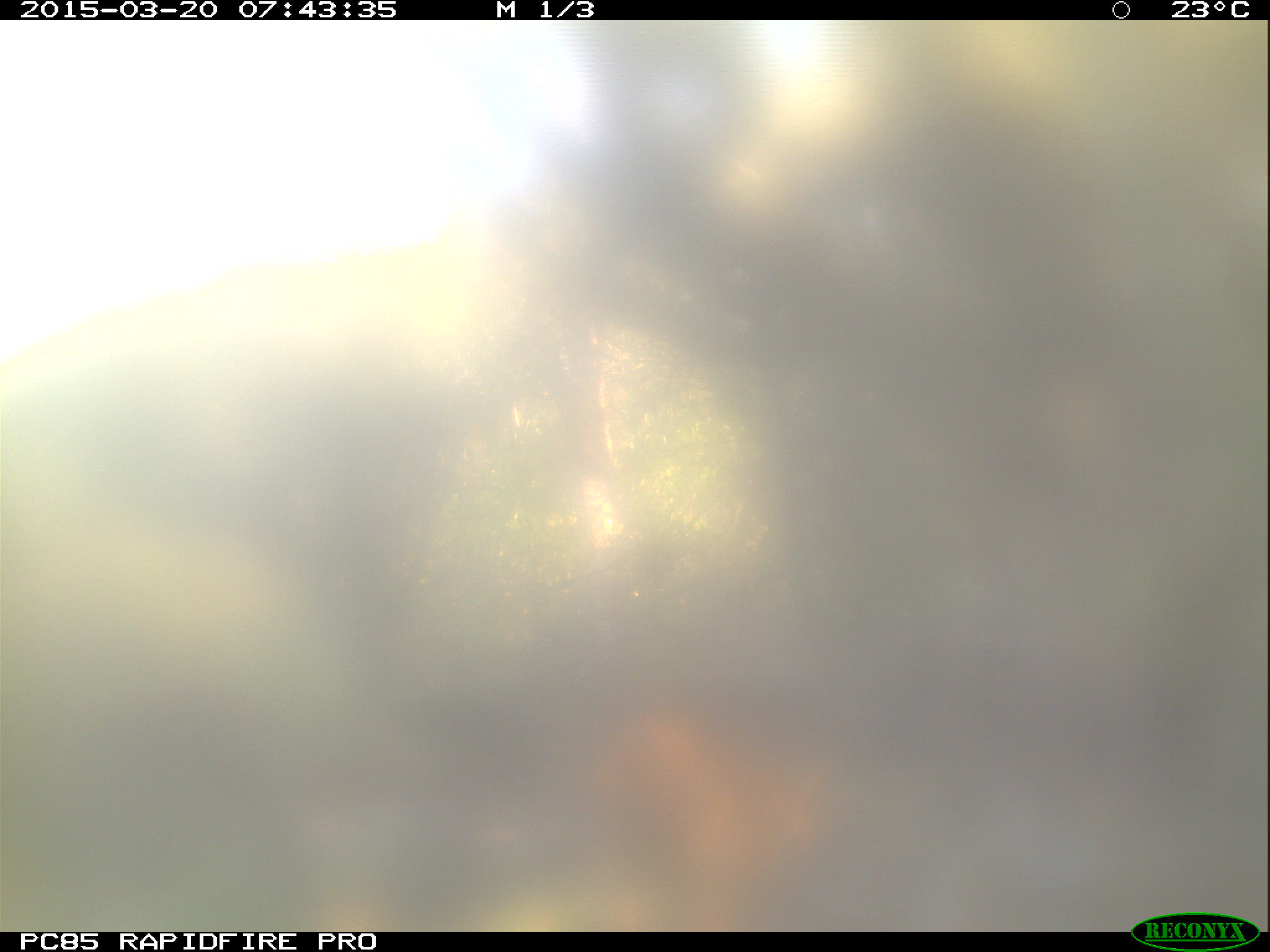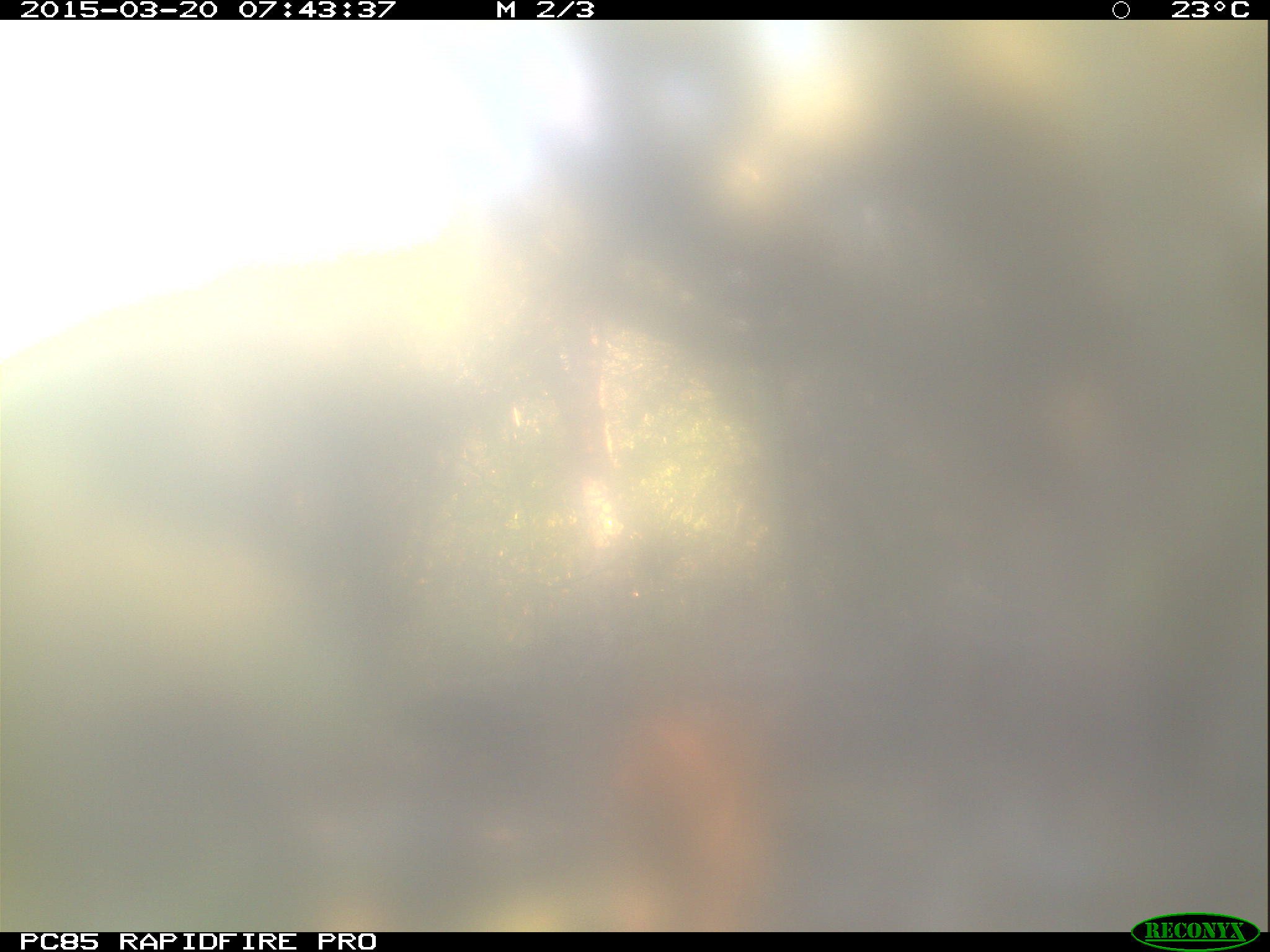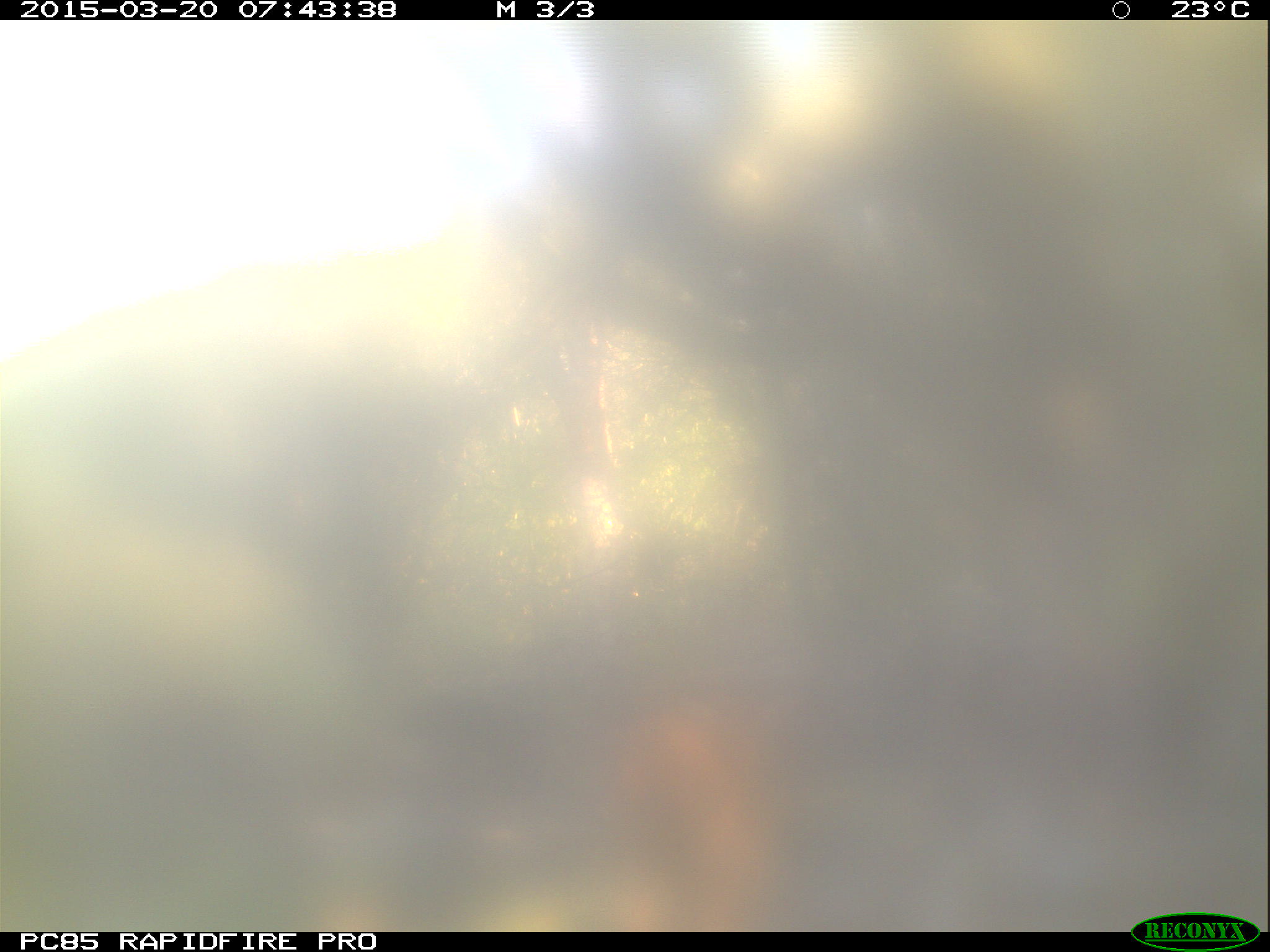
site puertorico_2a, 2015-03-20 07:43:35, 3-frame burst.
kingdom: Animalia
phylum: Chordata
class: Mammalia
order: Artiodactyla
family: Bovidae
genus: Capra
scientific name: Capra hircus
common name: goat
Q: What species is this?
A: Goat (Capra hircus).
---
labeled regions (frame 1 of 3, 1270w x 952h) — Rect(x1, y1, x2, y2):
goat: Rect(455, 704, 870, 927)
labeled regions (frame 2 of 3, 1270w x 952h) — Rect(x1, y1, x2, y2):
goat: Rect(571, 669, 798, 930)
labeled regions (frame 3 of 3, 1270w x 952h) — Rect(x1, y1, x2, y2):
goat: Rect(602, 654, 825, 930)